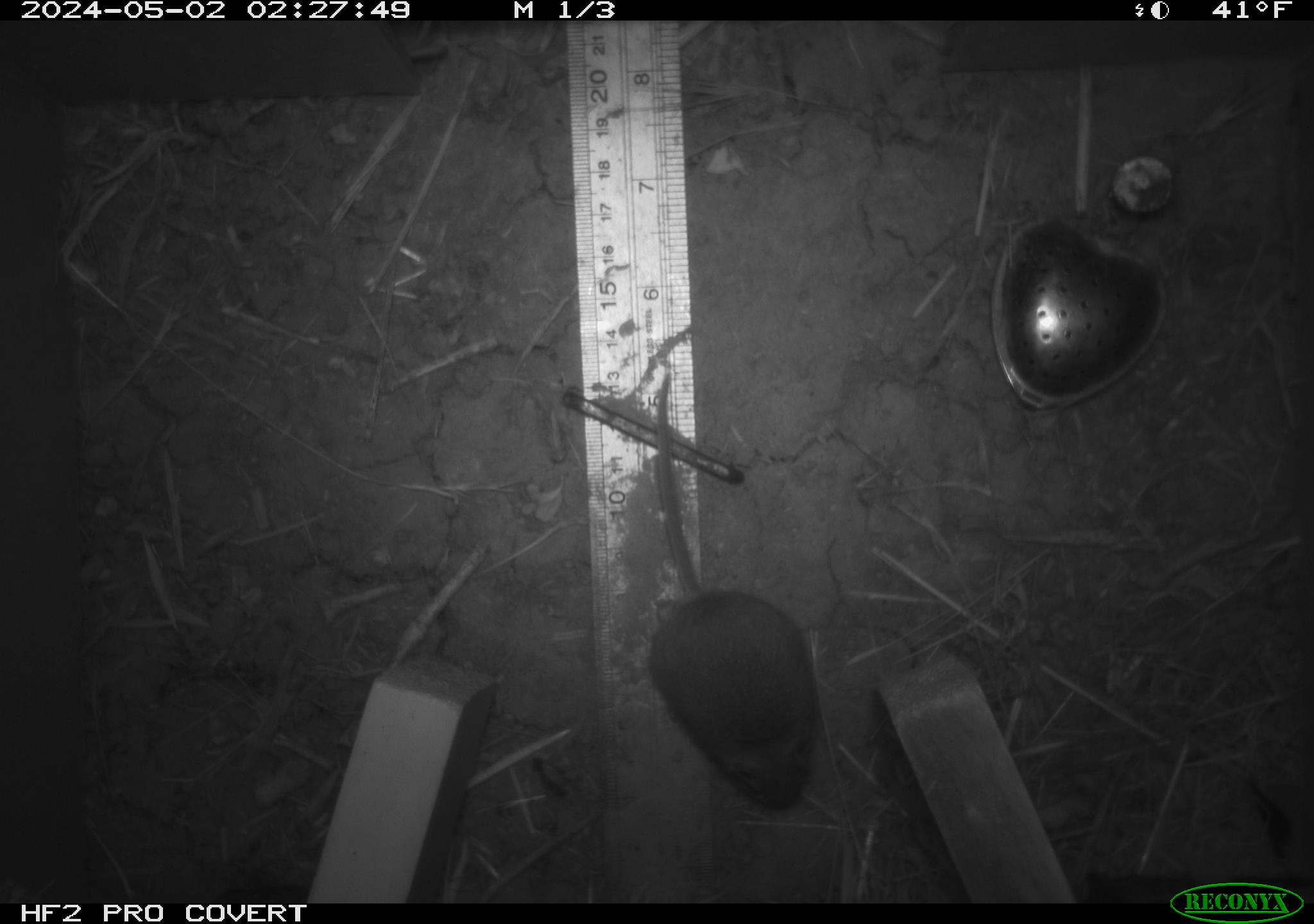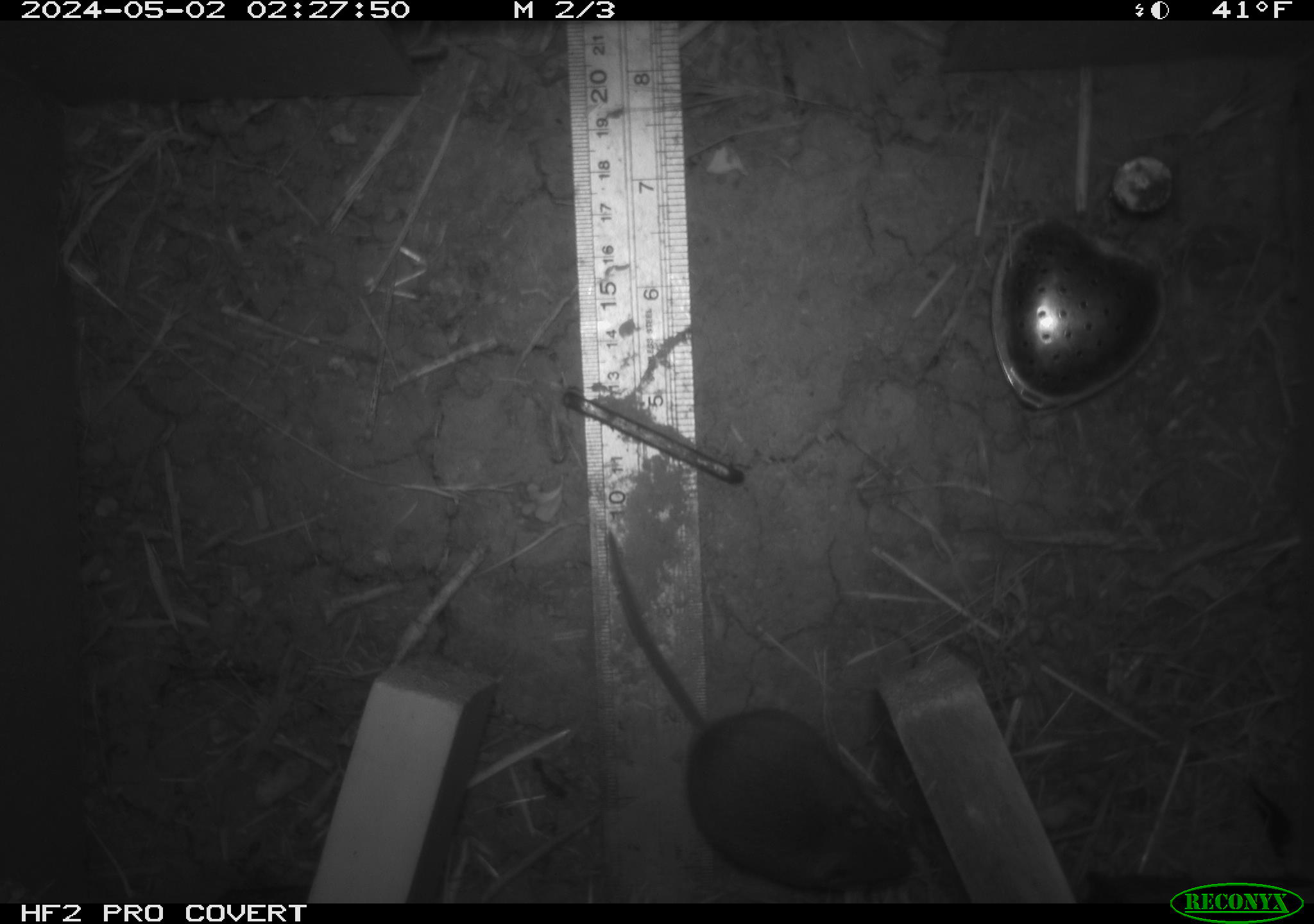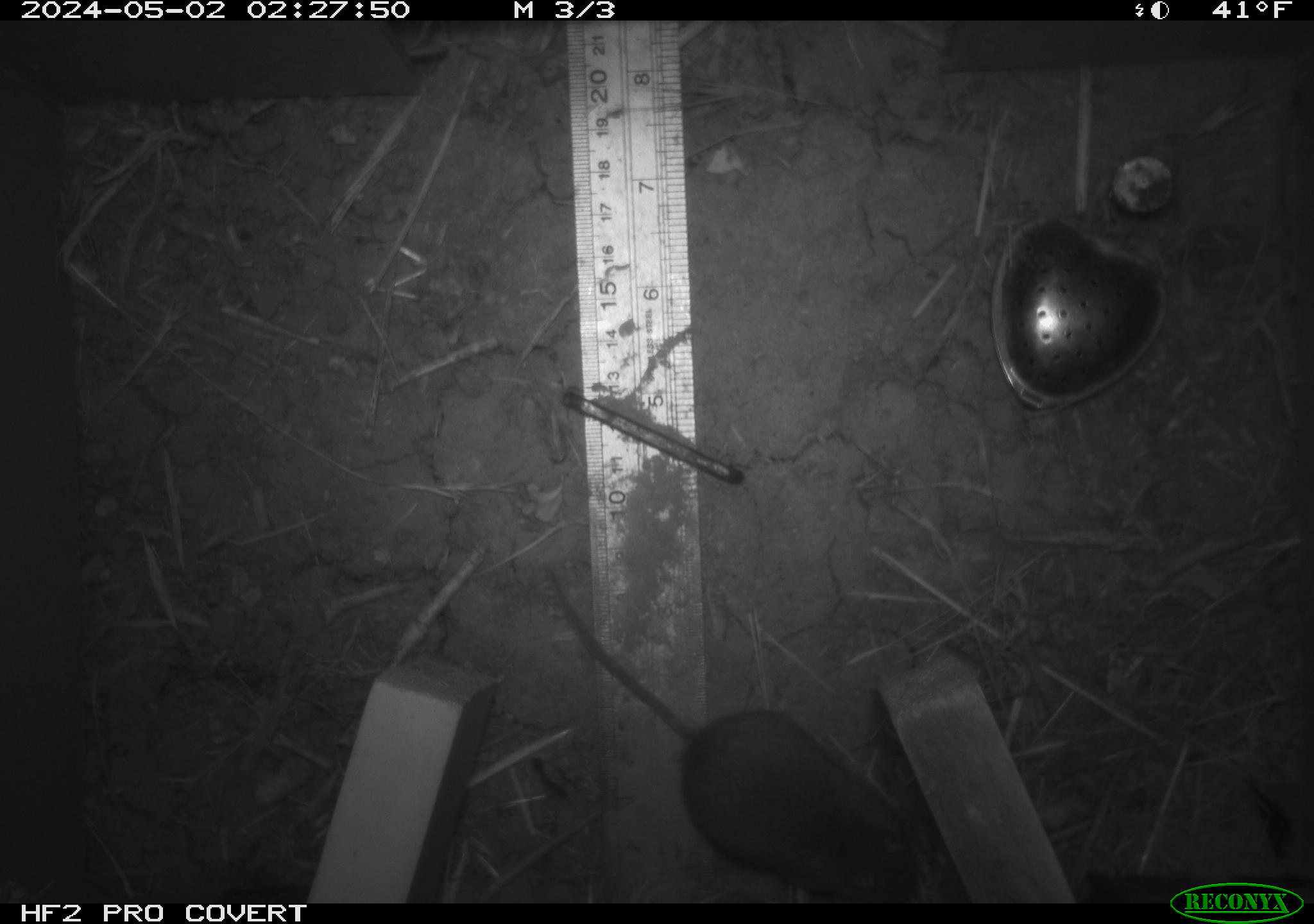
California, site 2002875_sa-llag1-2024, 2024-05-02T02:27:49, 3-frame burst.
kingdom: Animalia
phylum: Chordata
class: Mammalia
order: Rodentia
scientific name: Rodentia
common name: mouse species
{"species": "mouse species (Rodentia)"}